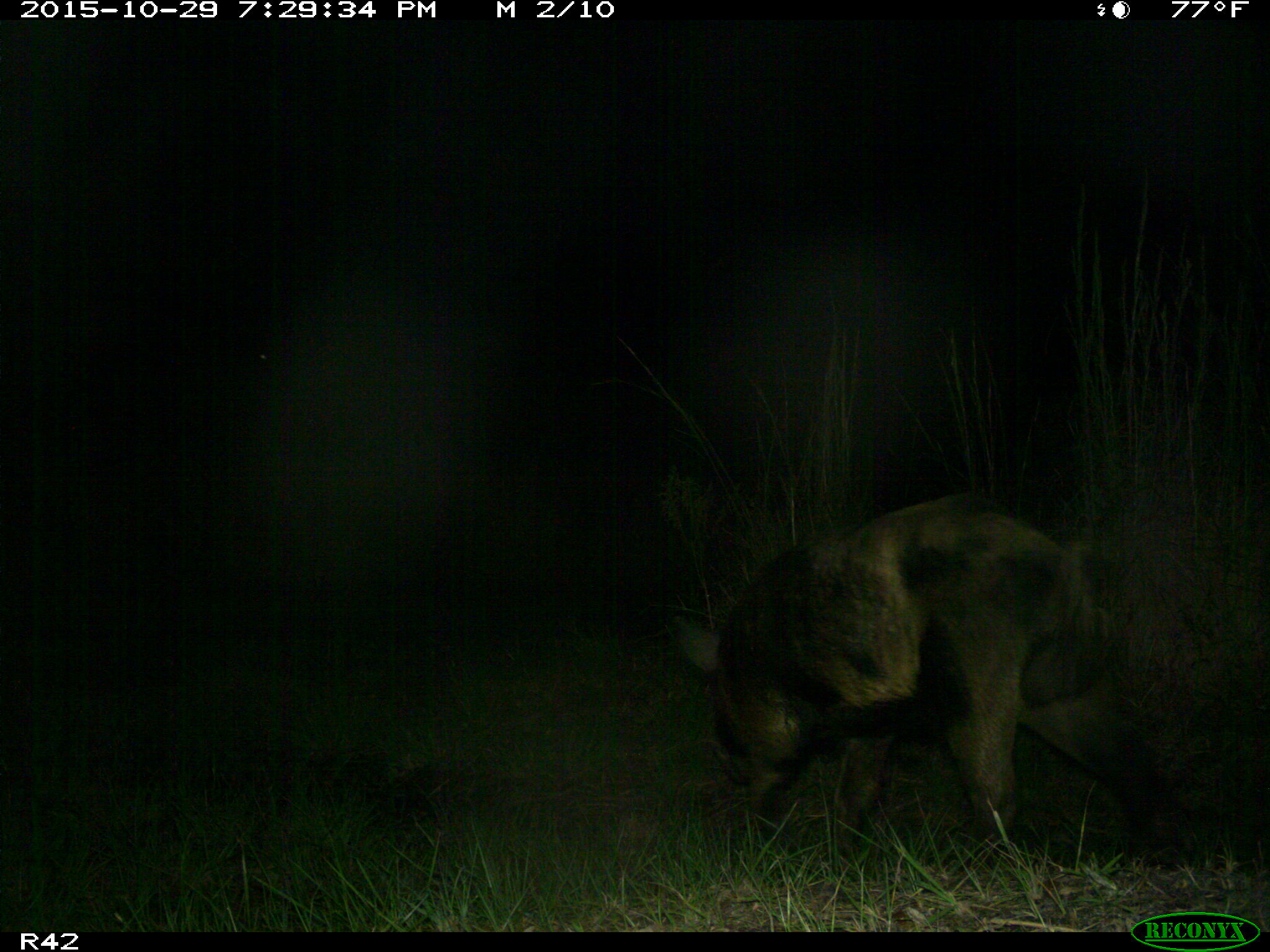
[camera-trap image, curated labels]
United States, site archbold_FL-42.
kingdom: Animalia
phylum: Chordata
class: Mammalia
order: Artiodactyla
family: Suidae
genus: Sus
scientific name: Sus scrofa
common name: wild boar